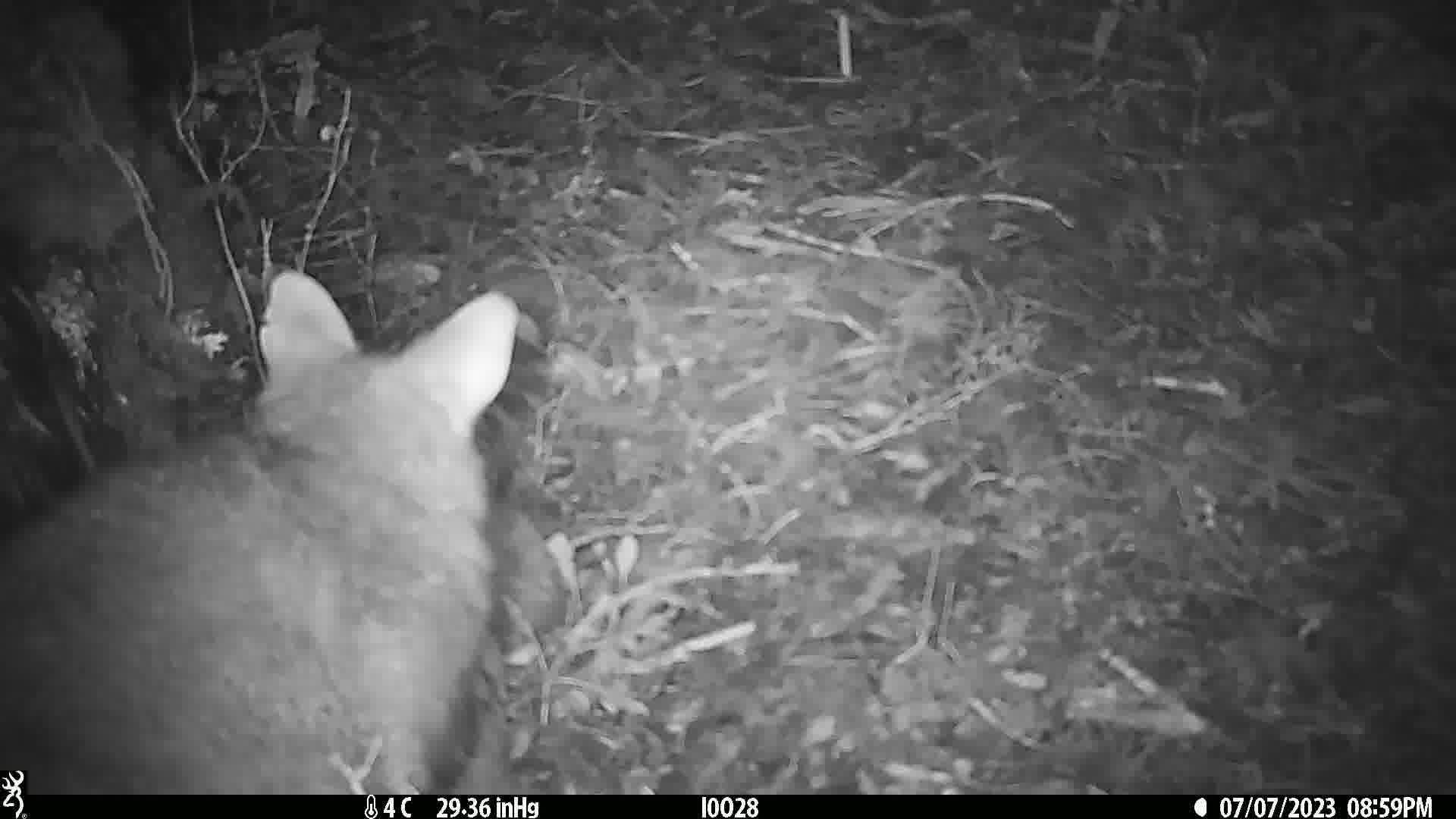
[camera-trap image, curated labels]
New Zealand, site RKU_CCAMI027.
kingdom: Animalia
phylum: Chordata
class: Mammalia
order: Diprotodontia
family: Phalangeridae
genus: Trichosurus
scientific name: Trichosurus vulpecula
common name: common brushtail possum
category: possum